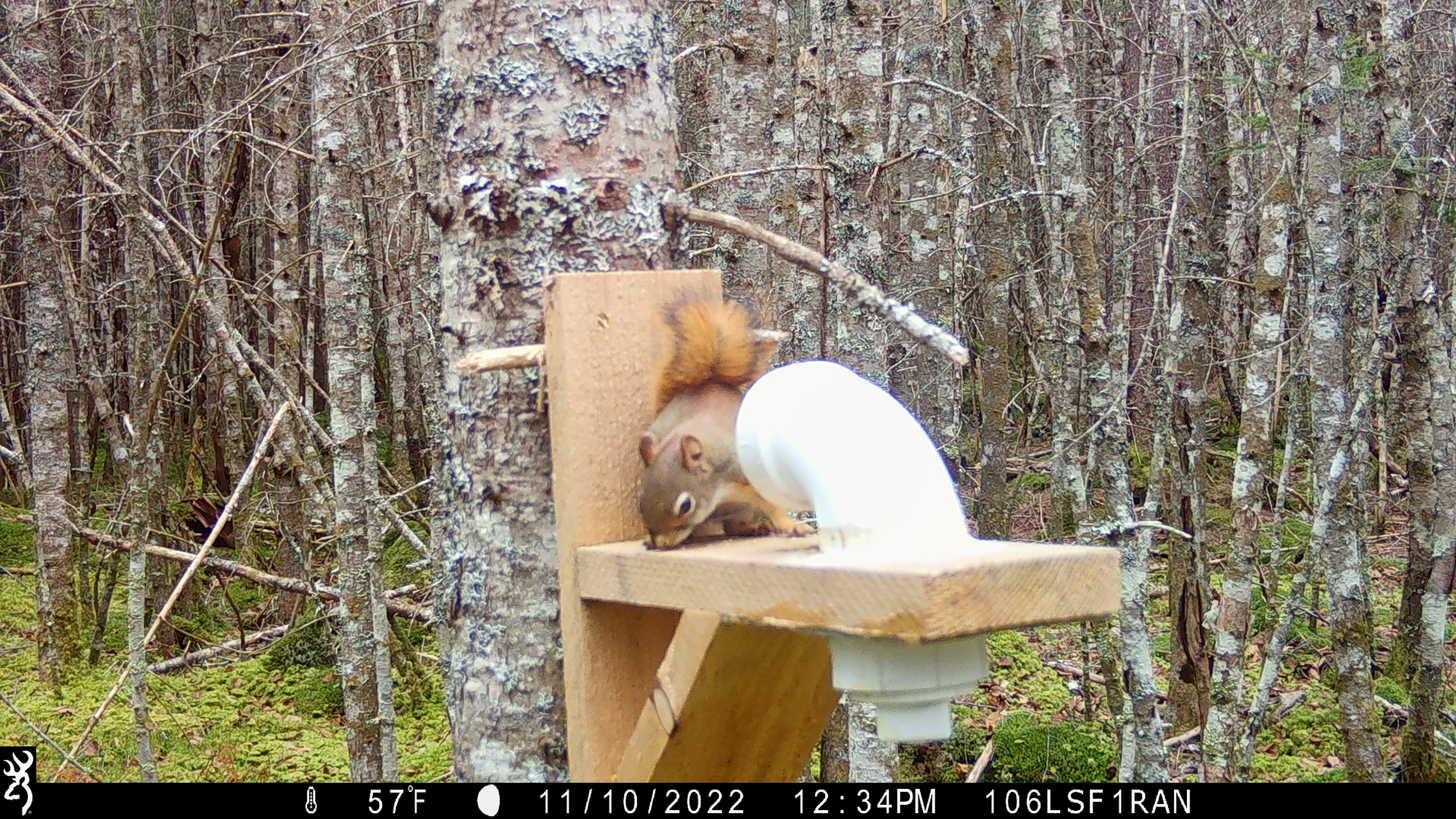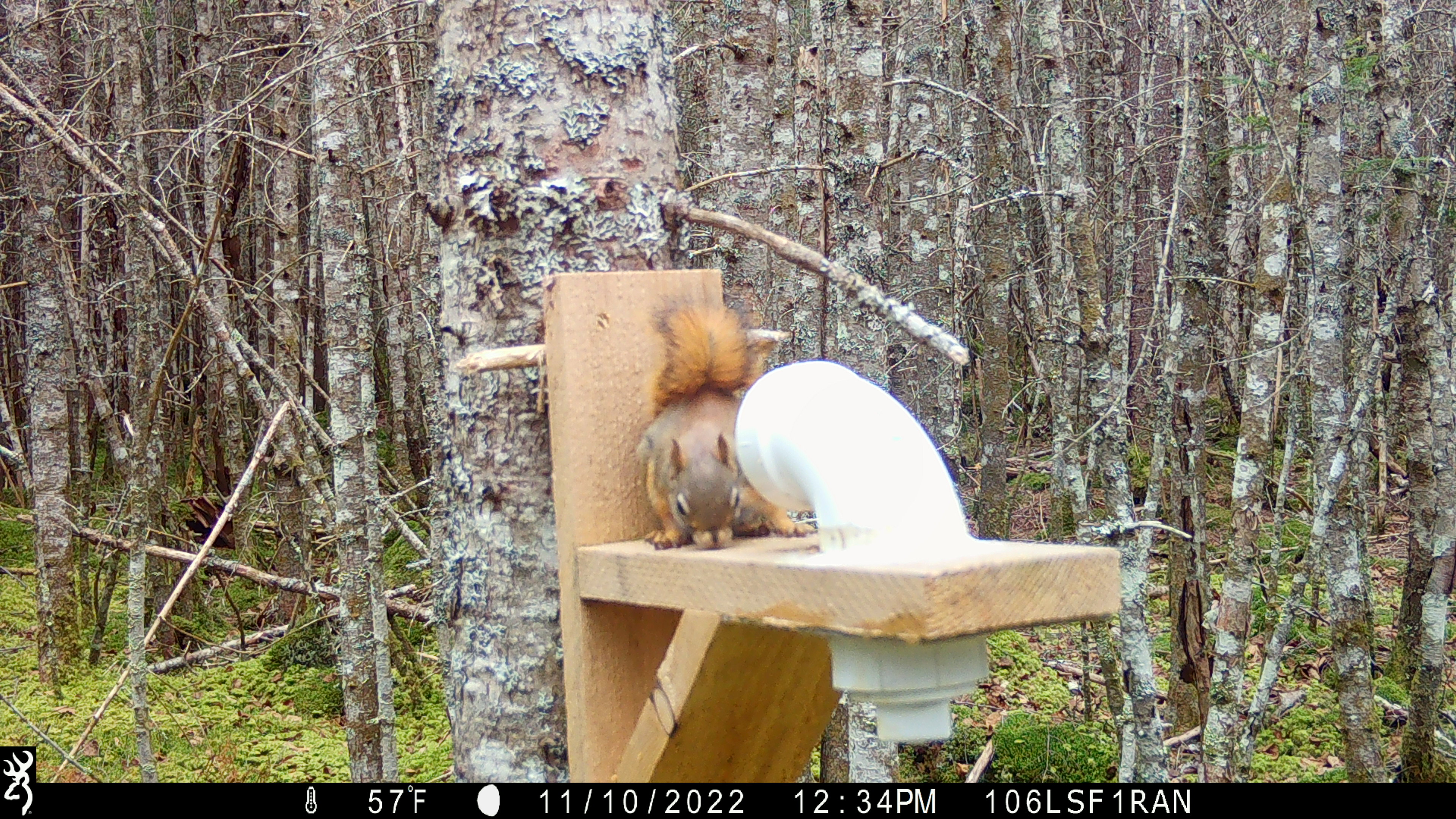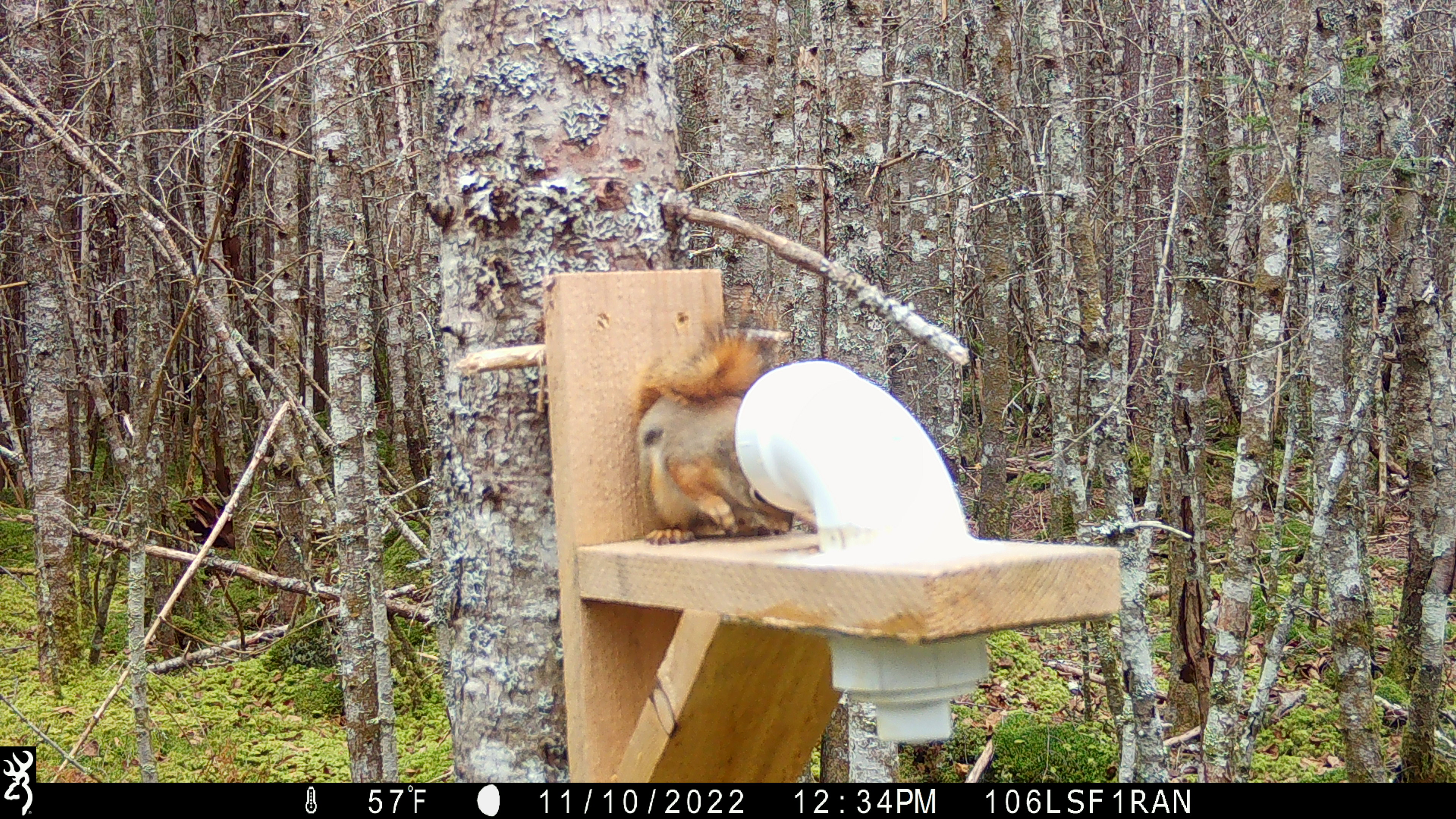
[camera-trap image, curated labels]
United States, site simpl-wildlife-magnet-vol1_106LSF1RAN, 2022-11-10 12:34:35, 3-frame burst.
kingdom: Animalia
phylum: Chordata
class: Mammalia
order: Rodentia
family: Sciuridae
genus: Tamiasciurus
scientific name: Tamiasciurus hudsonicus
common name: red squirrel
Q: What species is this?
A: Red squirrel (Tamiasciurus hudsonicus).